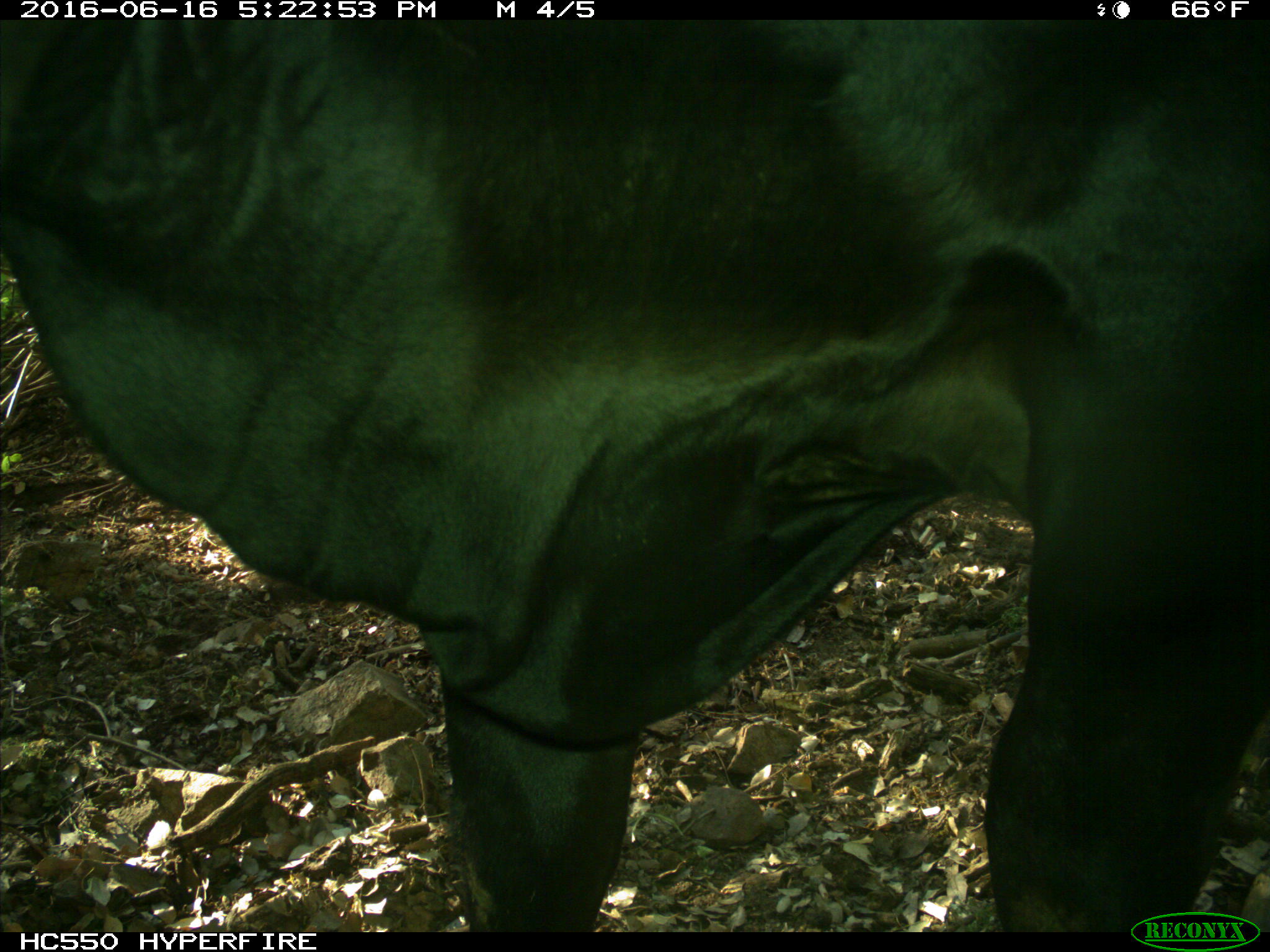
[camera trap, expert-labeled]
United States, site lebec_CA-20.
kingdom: Animalia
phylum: Chordata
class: Mammalia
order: Artiodactyla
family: Bovidae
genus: Bos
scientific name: Bos taurus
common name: domestic cow